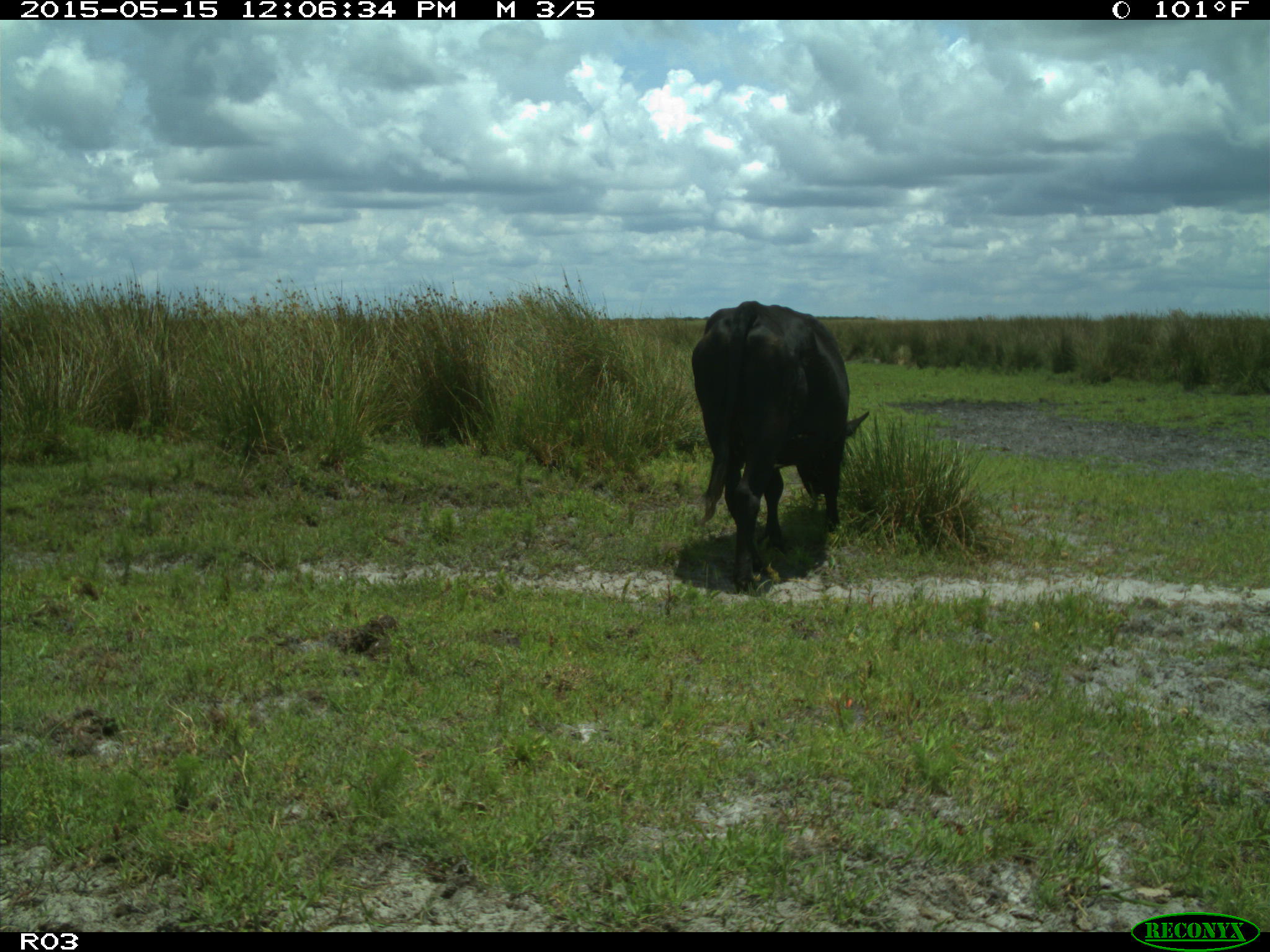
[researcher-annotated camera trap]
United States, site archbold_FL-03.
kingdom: Animalia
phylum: Chordata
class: Mammalia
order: Artiodactyla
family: Bovidae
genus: Bos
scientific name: Bos taurus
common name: domestic cow